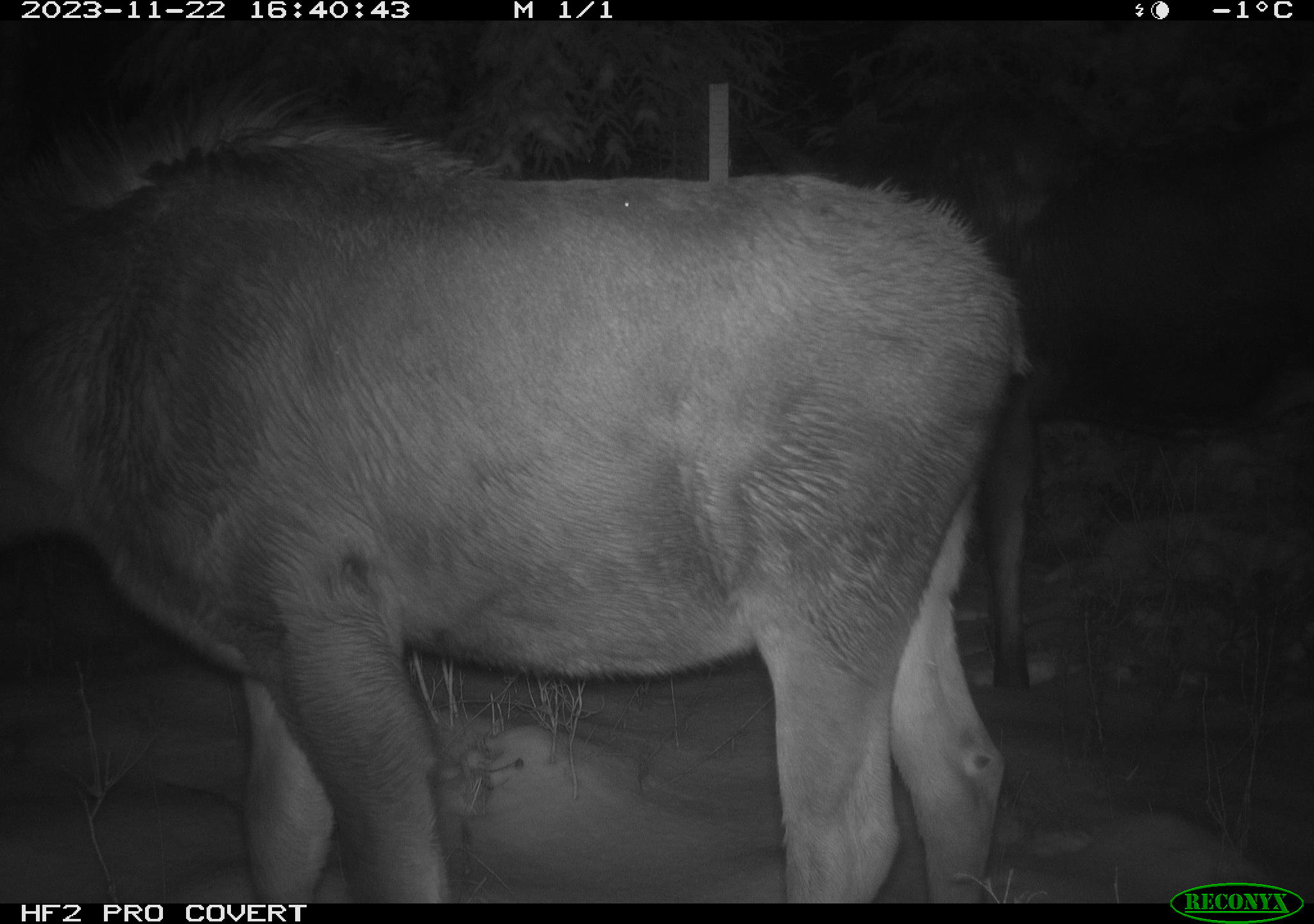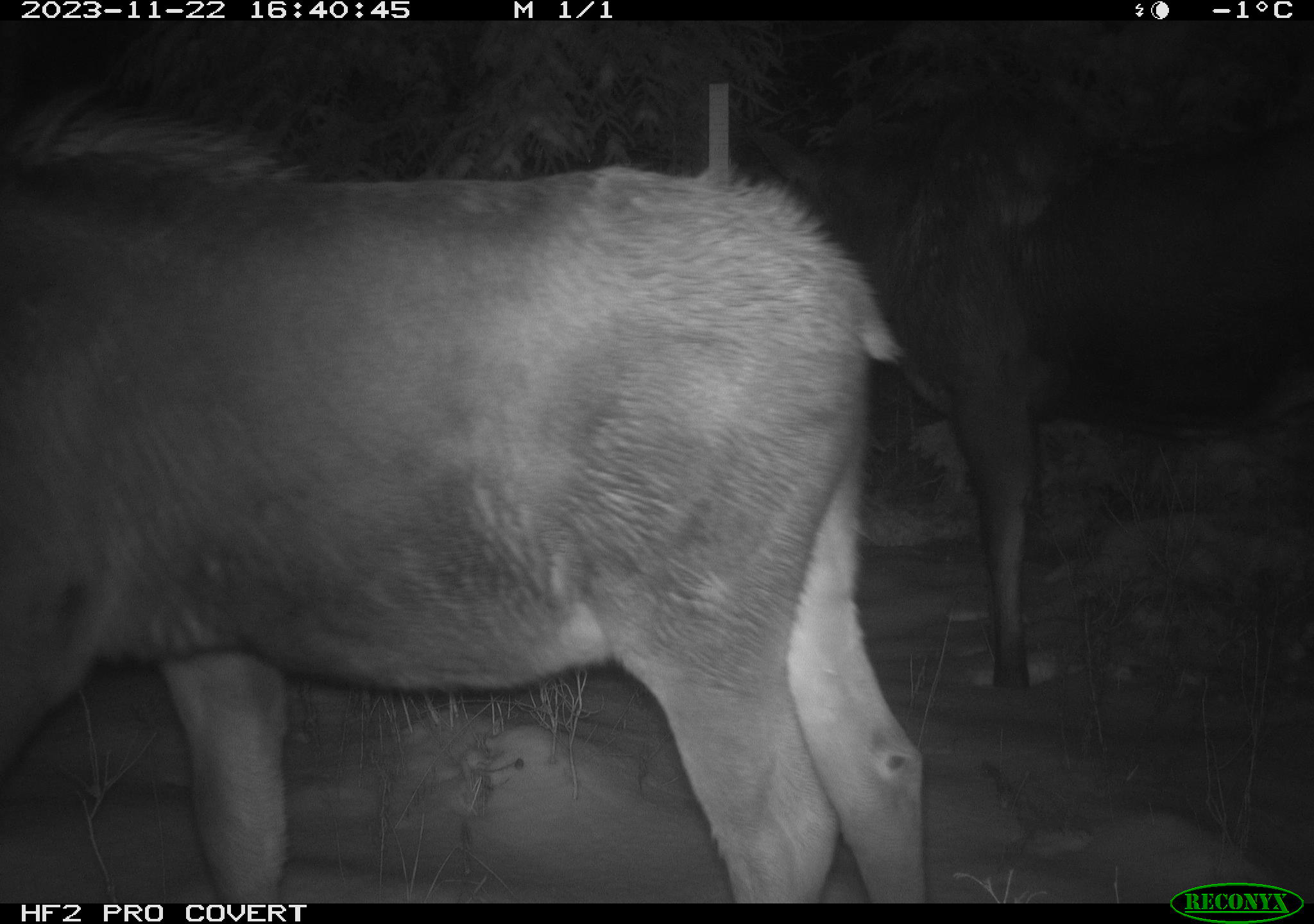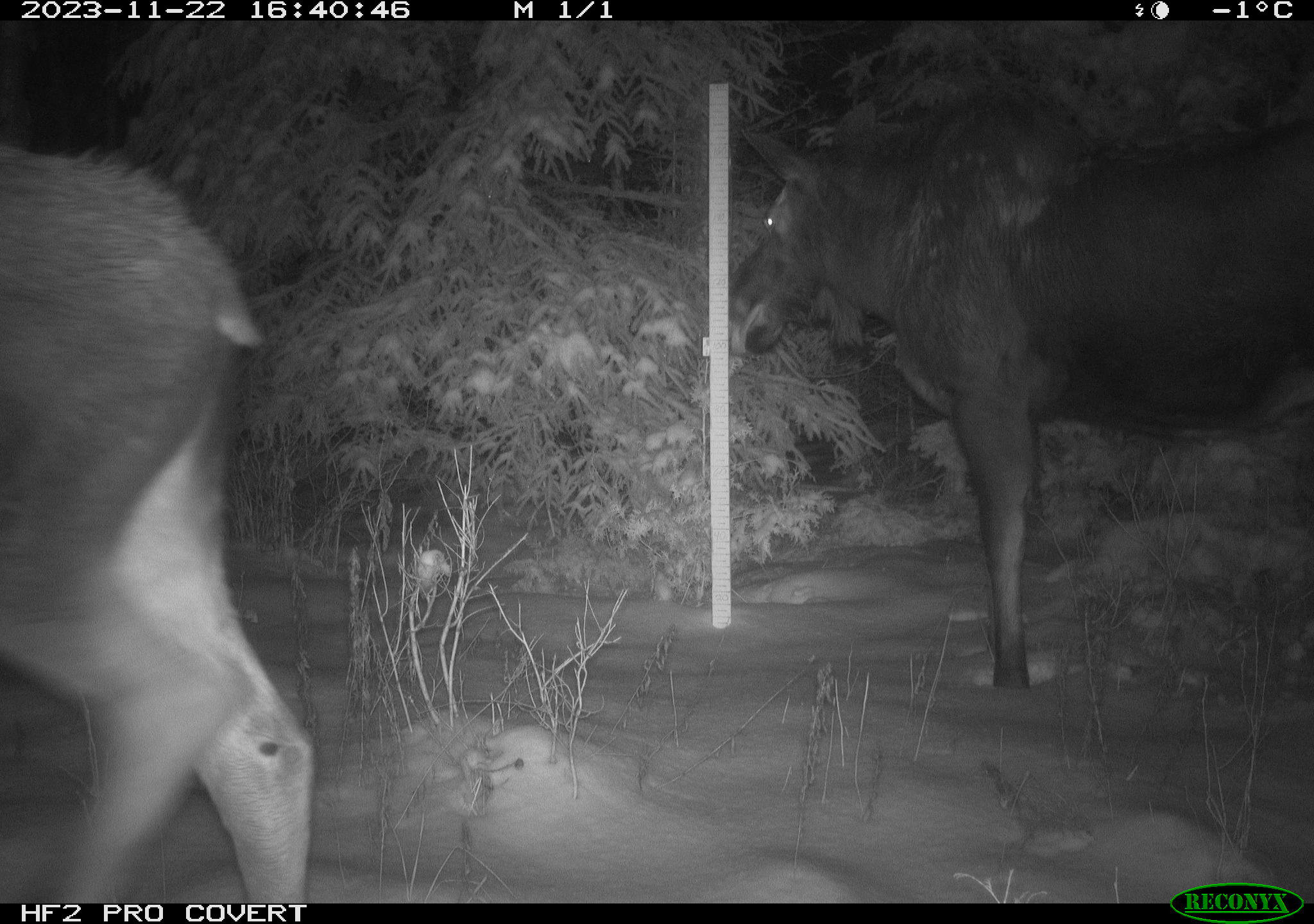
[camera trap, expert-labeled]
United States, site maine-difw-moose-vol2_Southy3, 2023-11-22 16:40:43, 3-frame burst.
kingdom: Animalia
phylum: Chordata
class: Mammalia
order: Artiodactyla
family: Cervidae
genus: Alces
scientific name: Alces alces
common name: moose